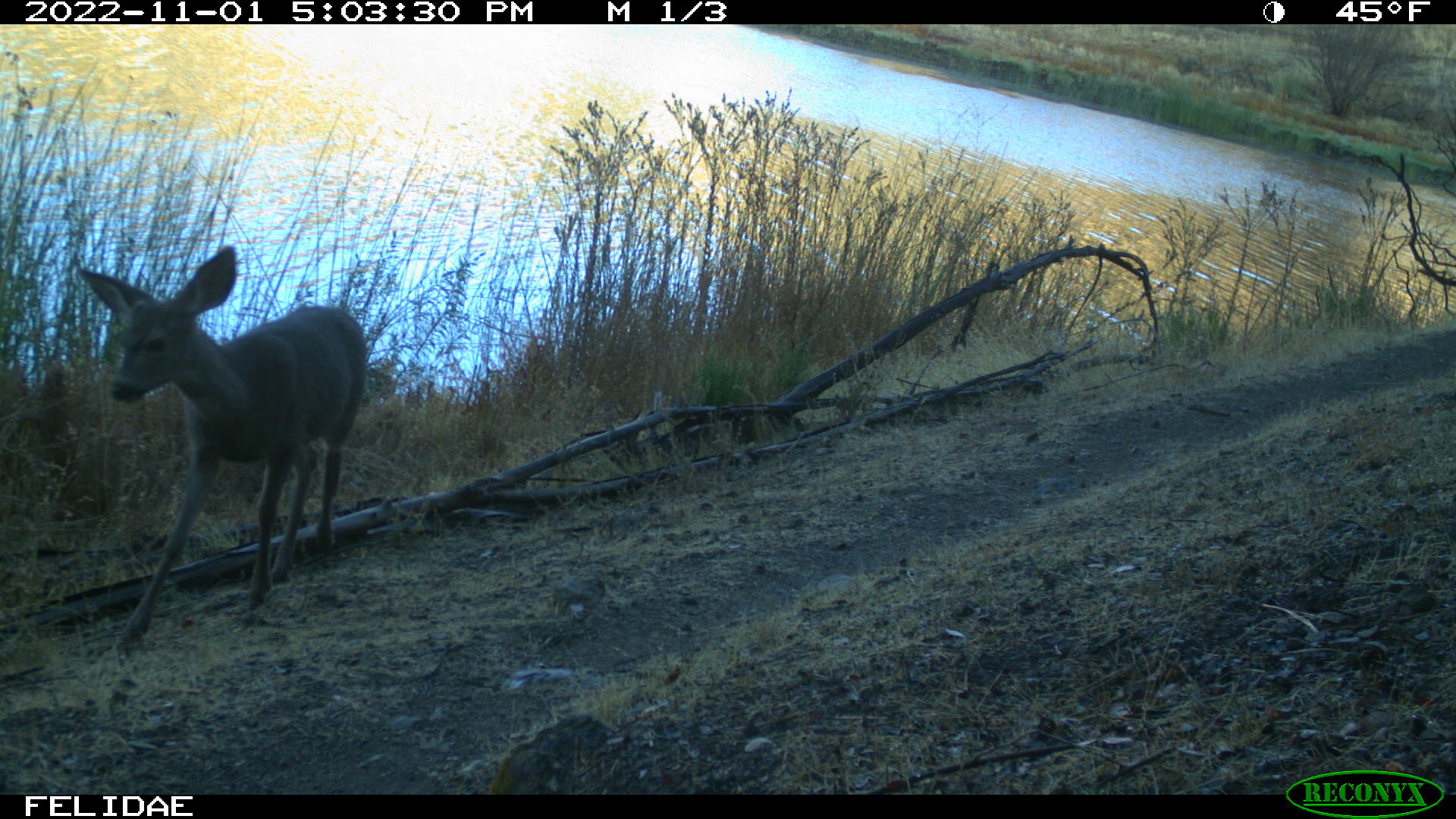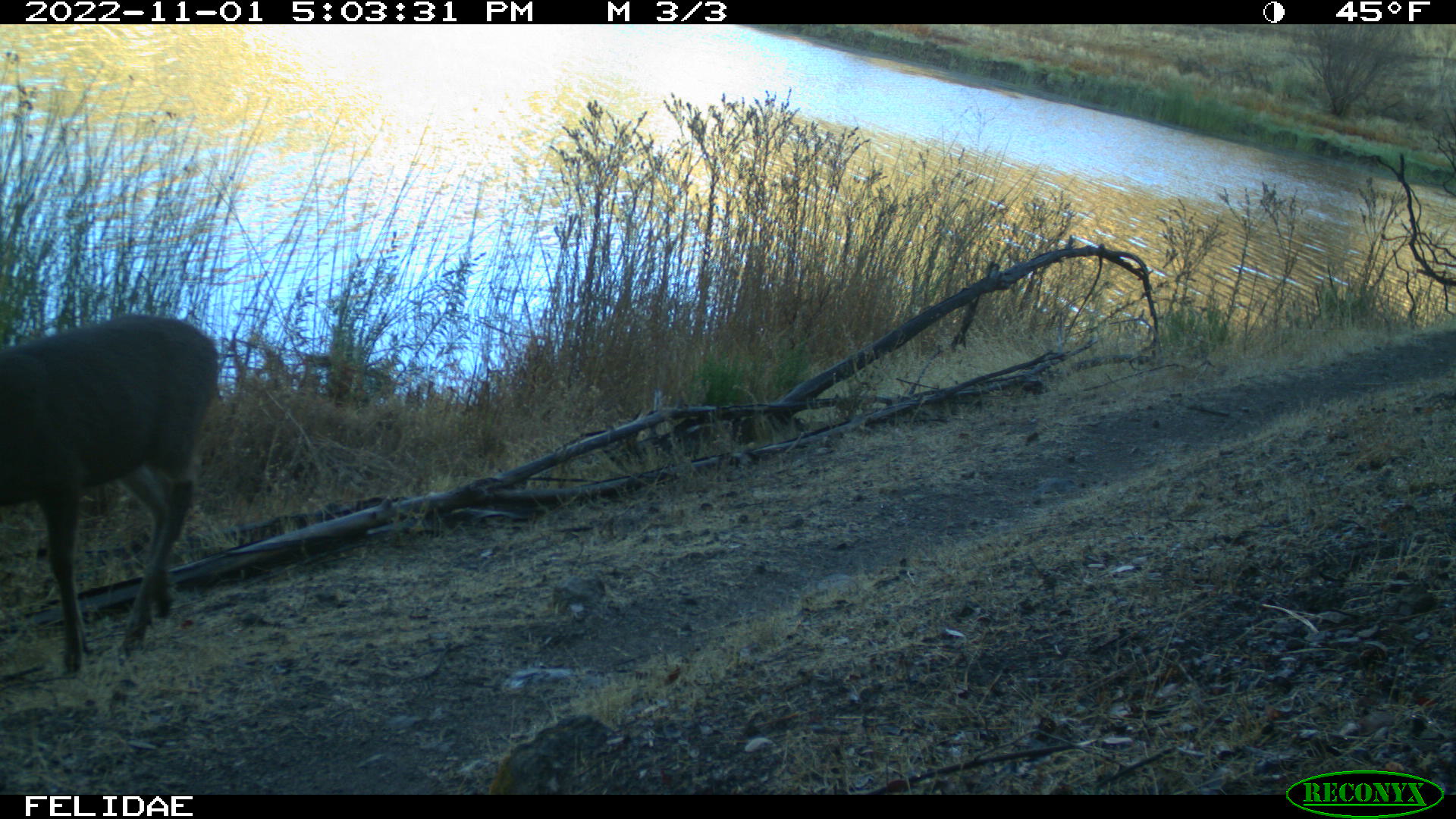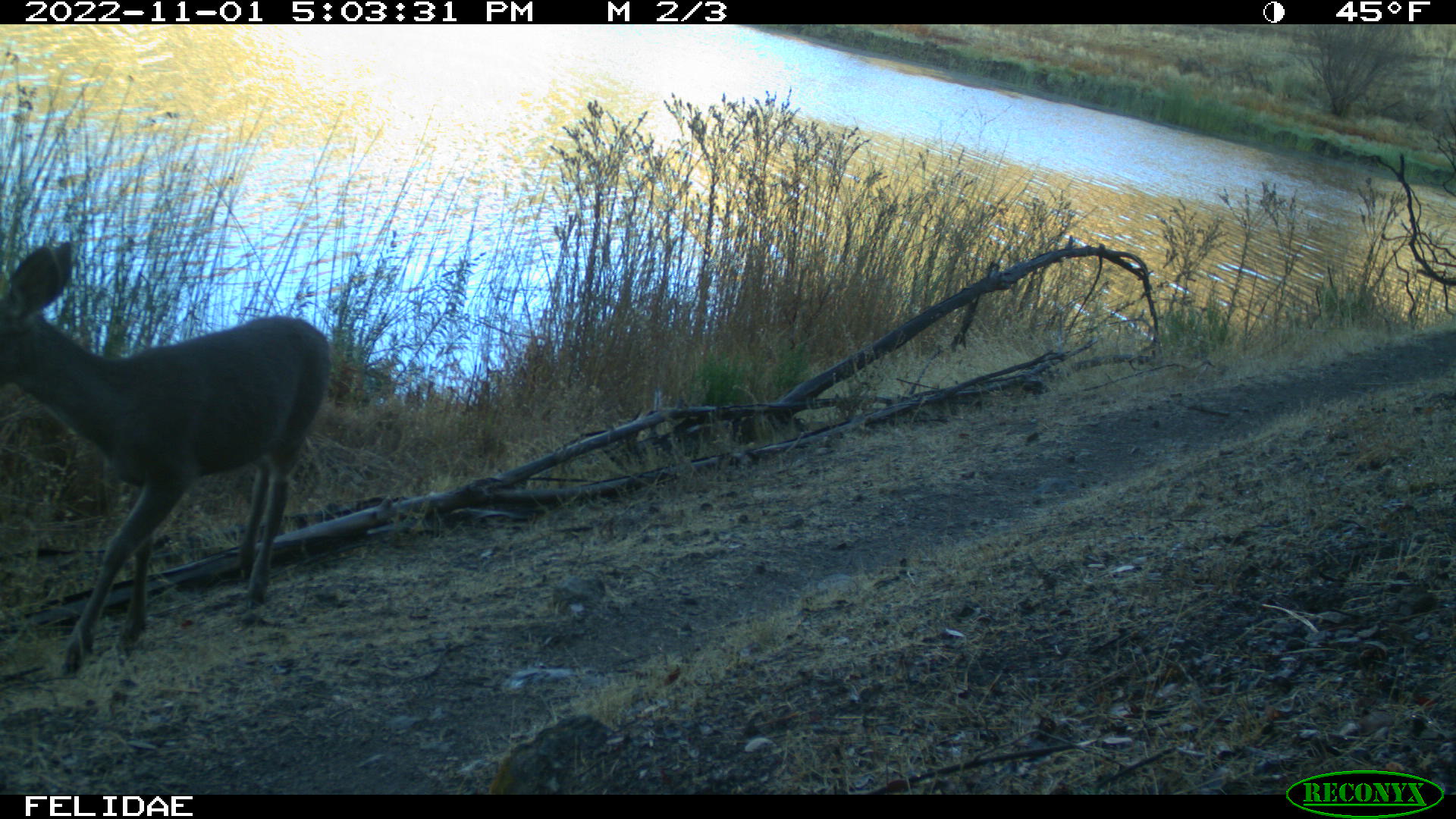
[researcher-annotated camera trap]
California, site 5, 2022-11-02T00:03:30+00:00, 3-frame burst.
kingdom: Animalia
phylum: Chordata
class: Mammalia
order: Artiodactyla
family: Cervidae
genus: Odocoileus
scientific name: Odocoileus hemionus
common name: mule deer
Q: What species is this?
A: Mule deer (Odocoileus hemionus).